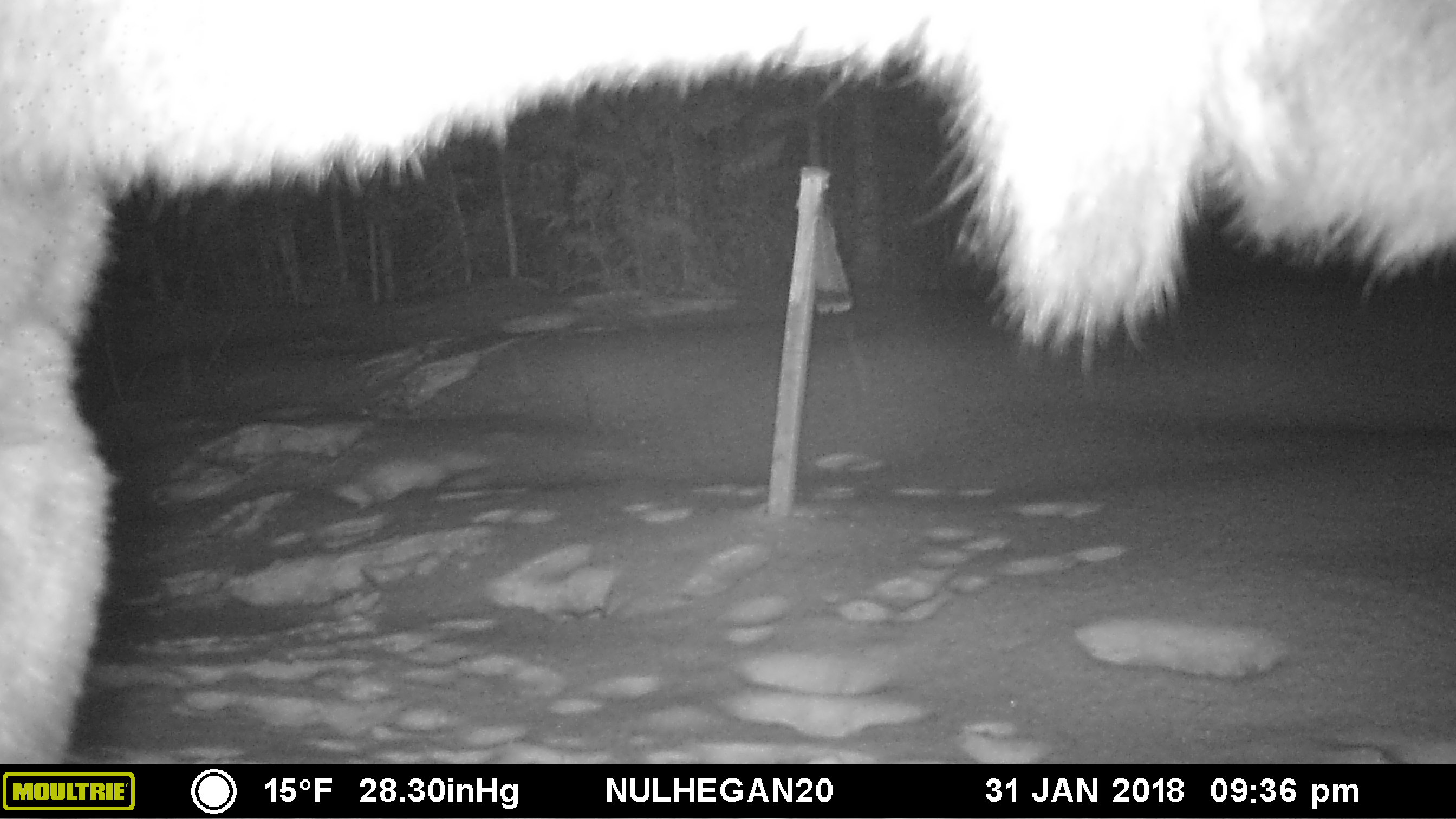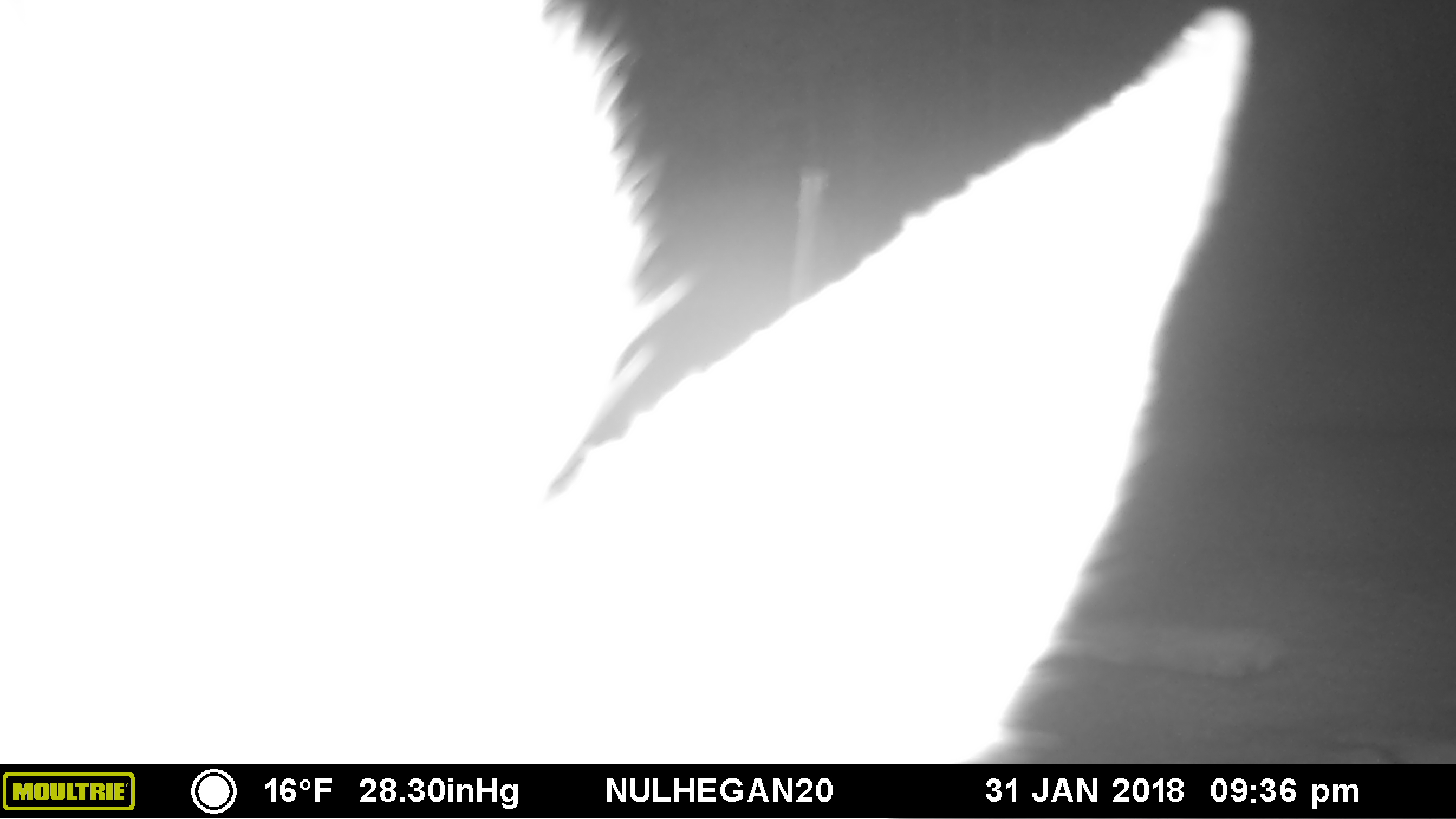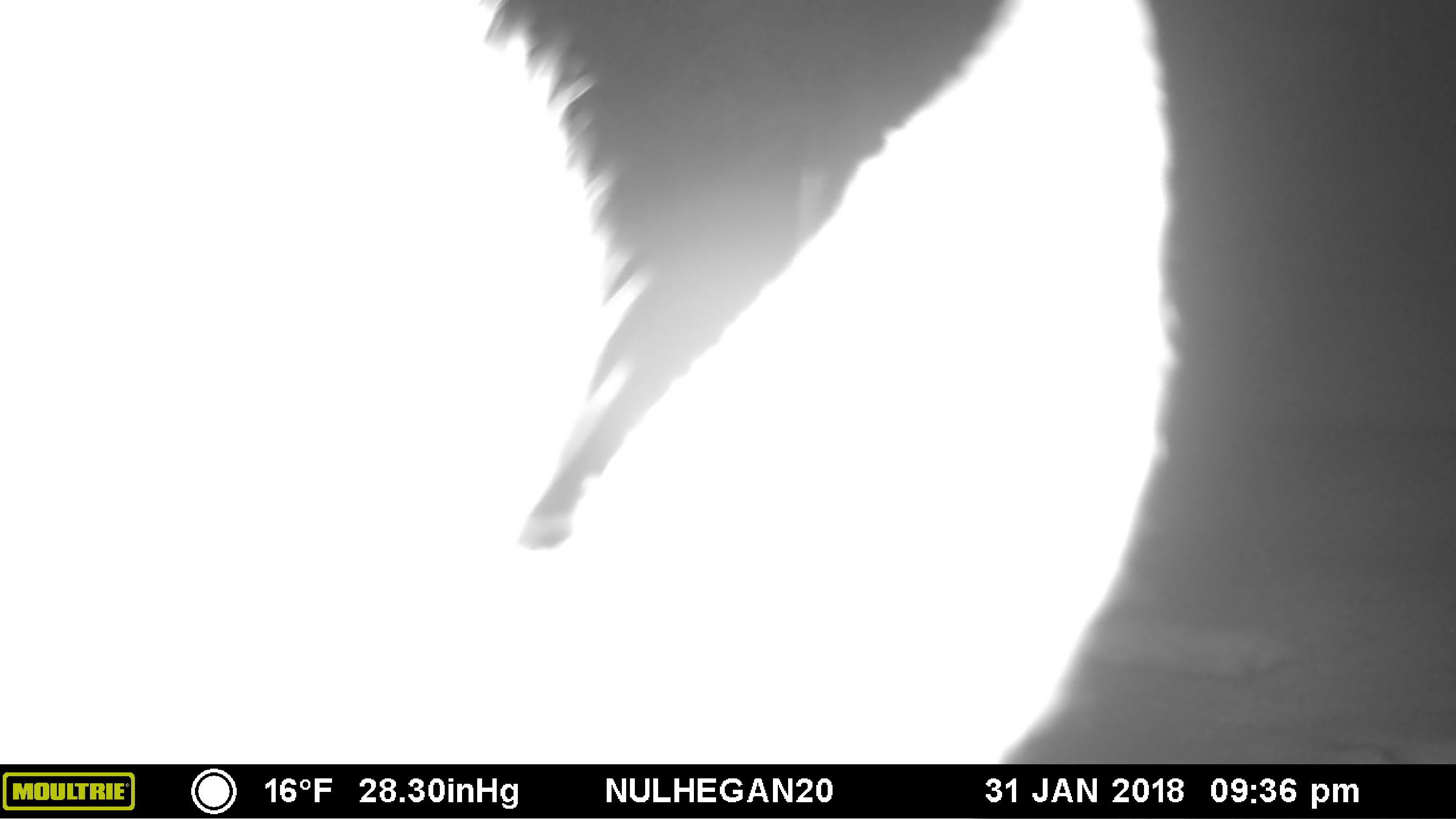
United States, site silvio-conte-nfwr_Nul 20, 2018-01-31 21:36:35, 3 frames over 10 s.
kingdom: Animalia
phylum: Chordata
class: Mammalia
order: Artiodactyla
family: Cervidae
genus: Alces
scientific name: Alces alces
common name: moose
Moose (Alces alces).